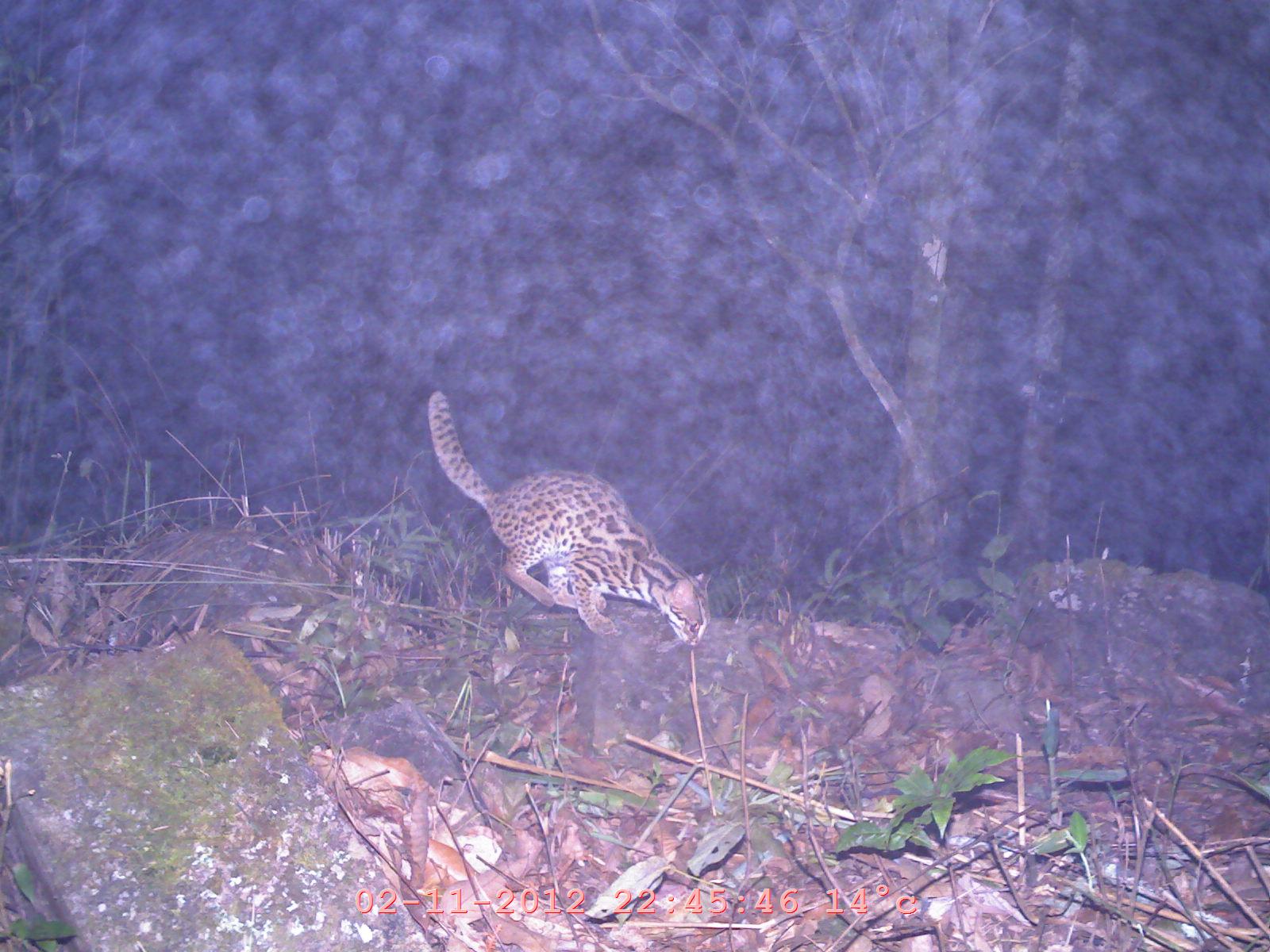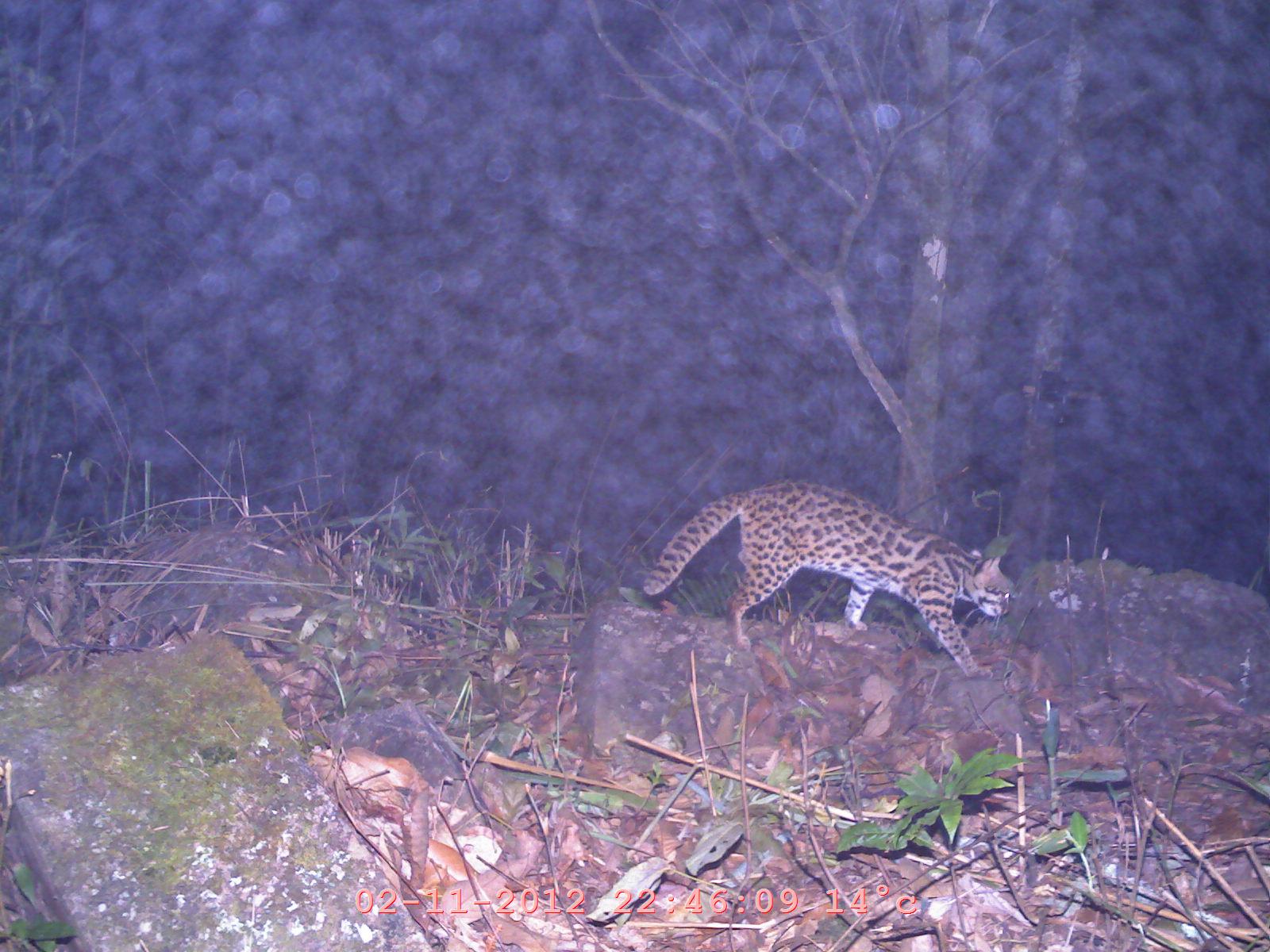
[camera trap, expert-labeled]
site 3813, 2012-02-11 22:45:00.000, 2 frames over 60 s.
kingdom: Animalia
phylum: Chordata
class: Mammalia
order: Carnivora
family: Felidae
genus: Prionailurus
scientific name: Prionailurus bengalensis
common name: mainland leopard cat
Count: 1.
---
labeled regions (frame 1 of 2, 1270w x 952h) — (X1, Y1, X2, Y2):
prionailurus bengalensis: (425, 388, 721, 646)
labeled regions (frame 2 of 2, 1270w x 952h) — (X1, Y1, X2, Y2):
prionailurus bengalensis: (639, 481, 1011, 681)